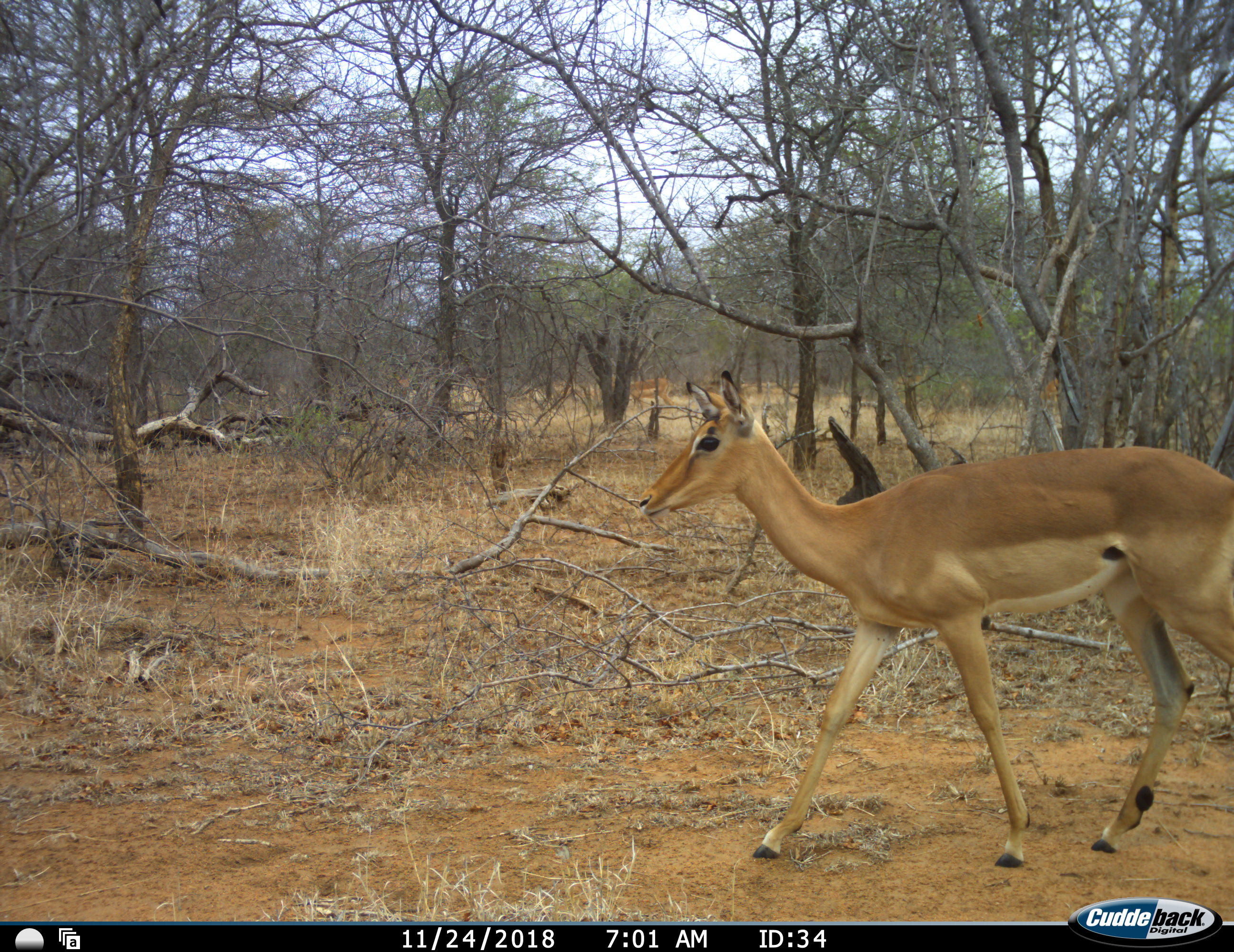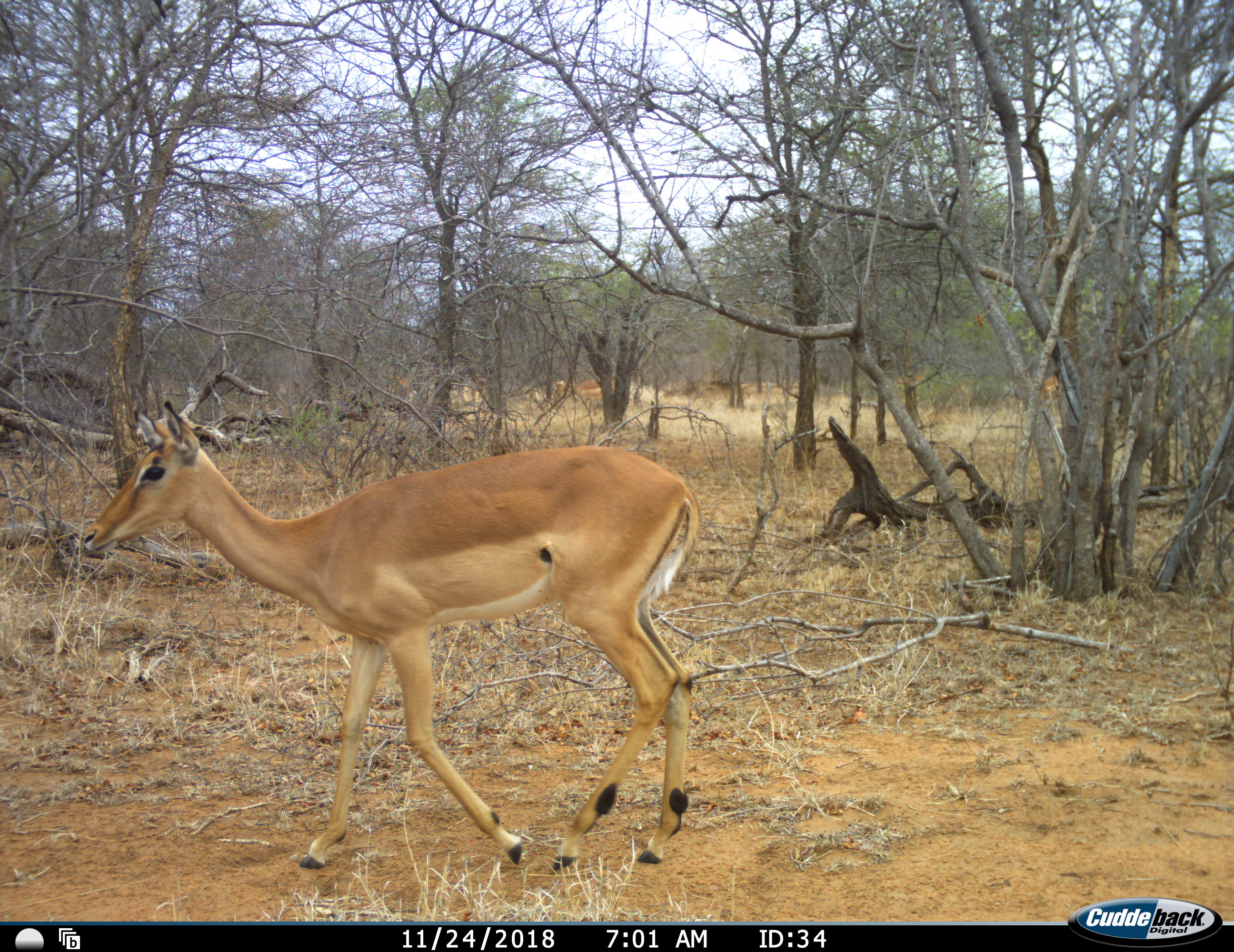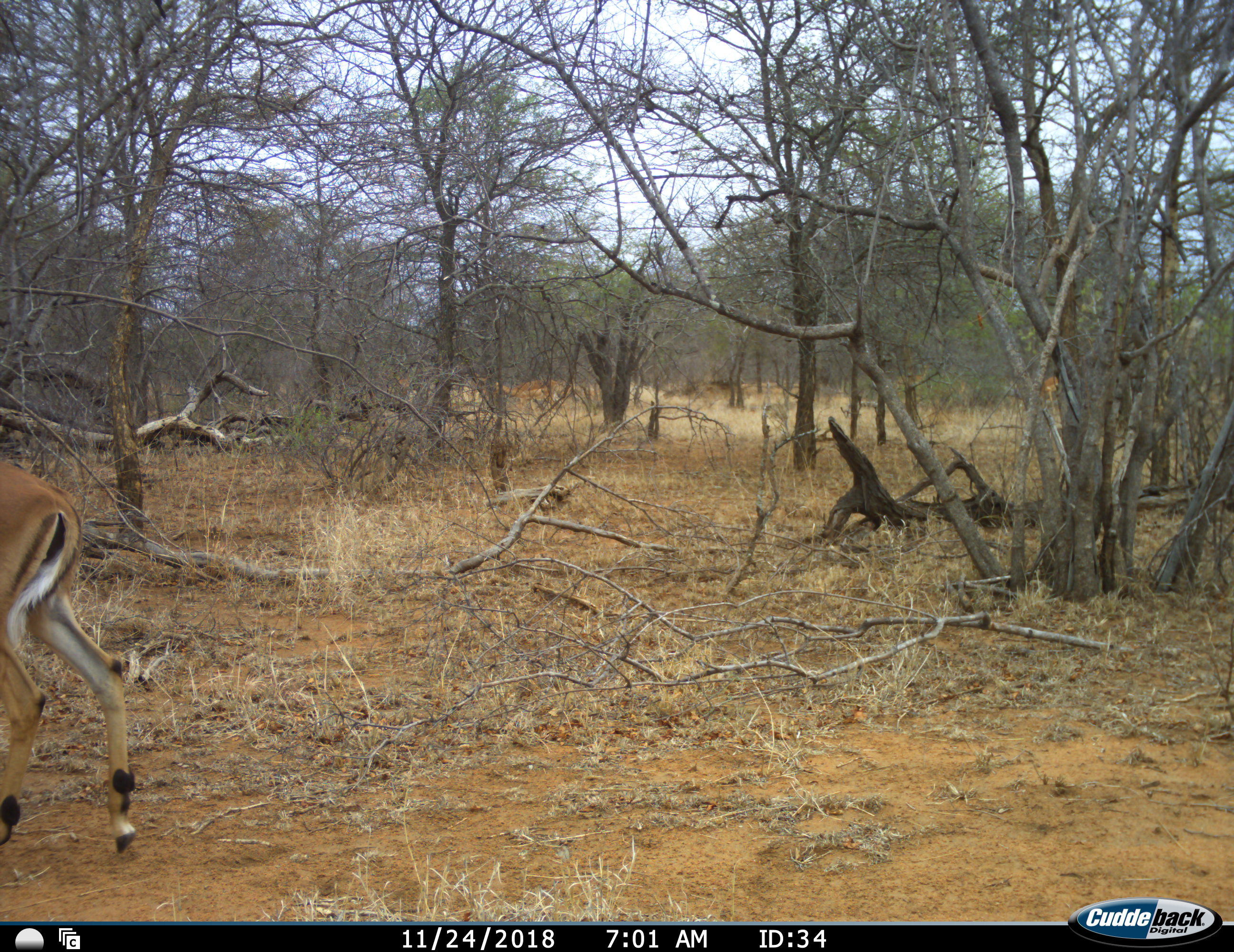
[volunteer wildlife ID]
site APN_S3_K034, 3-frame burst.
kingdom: Animalia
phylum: Chordata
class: Mammalia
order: Artiodactyla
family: Bovidae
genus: Aepyceros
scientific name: Aepyceros melampus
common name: impala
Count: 2.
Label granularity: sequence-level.